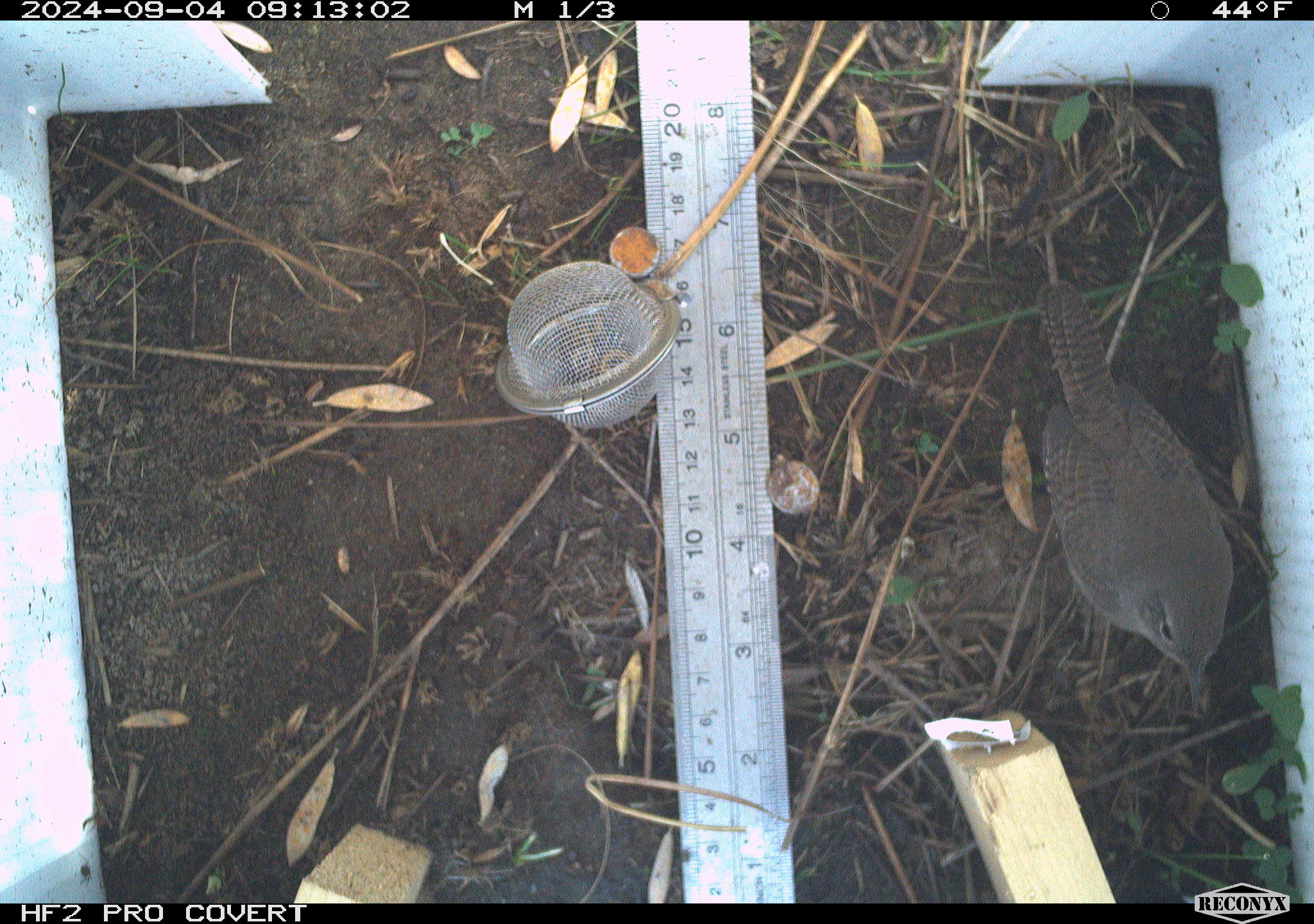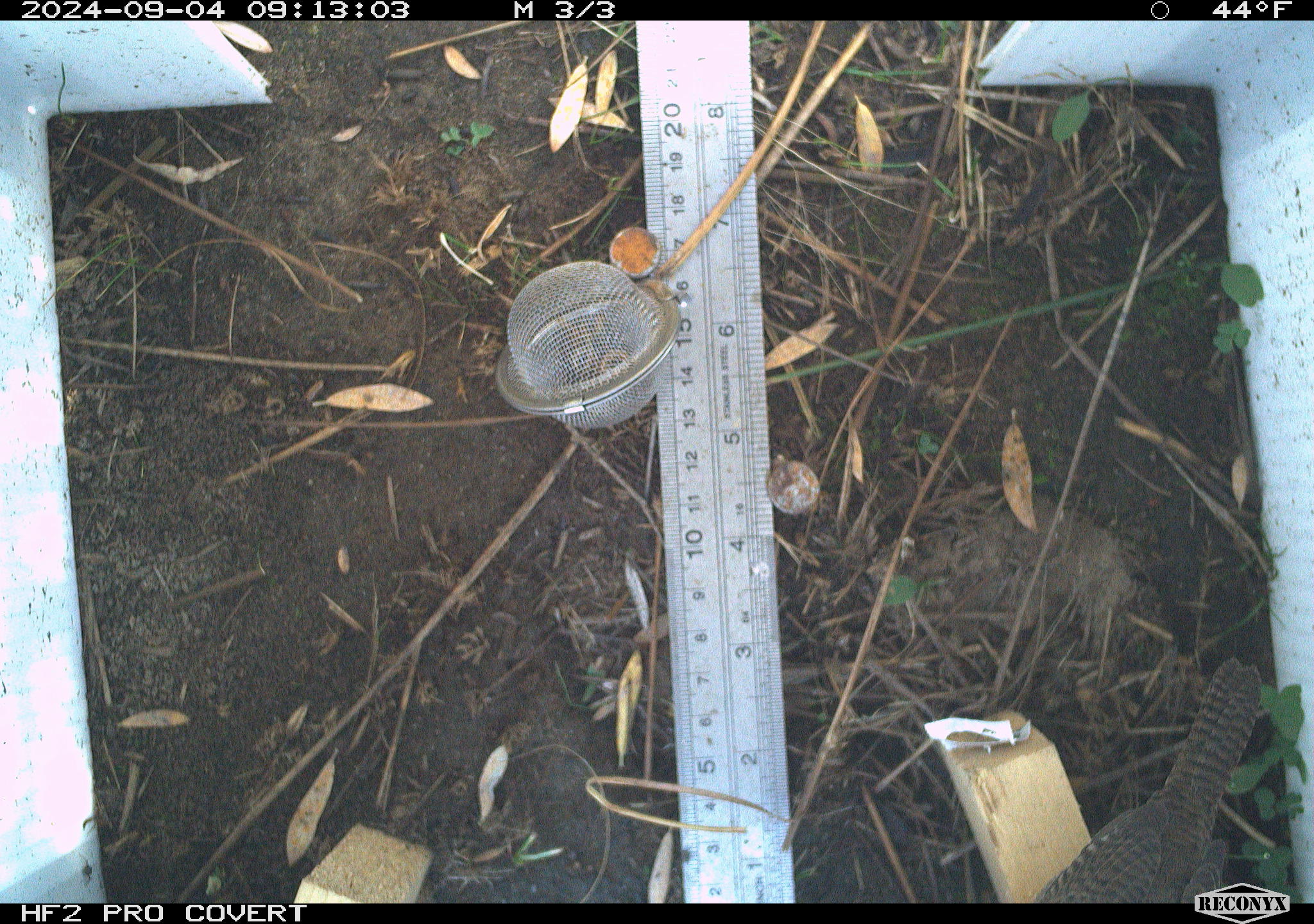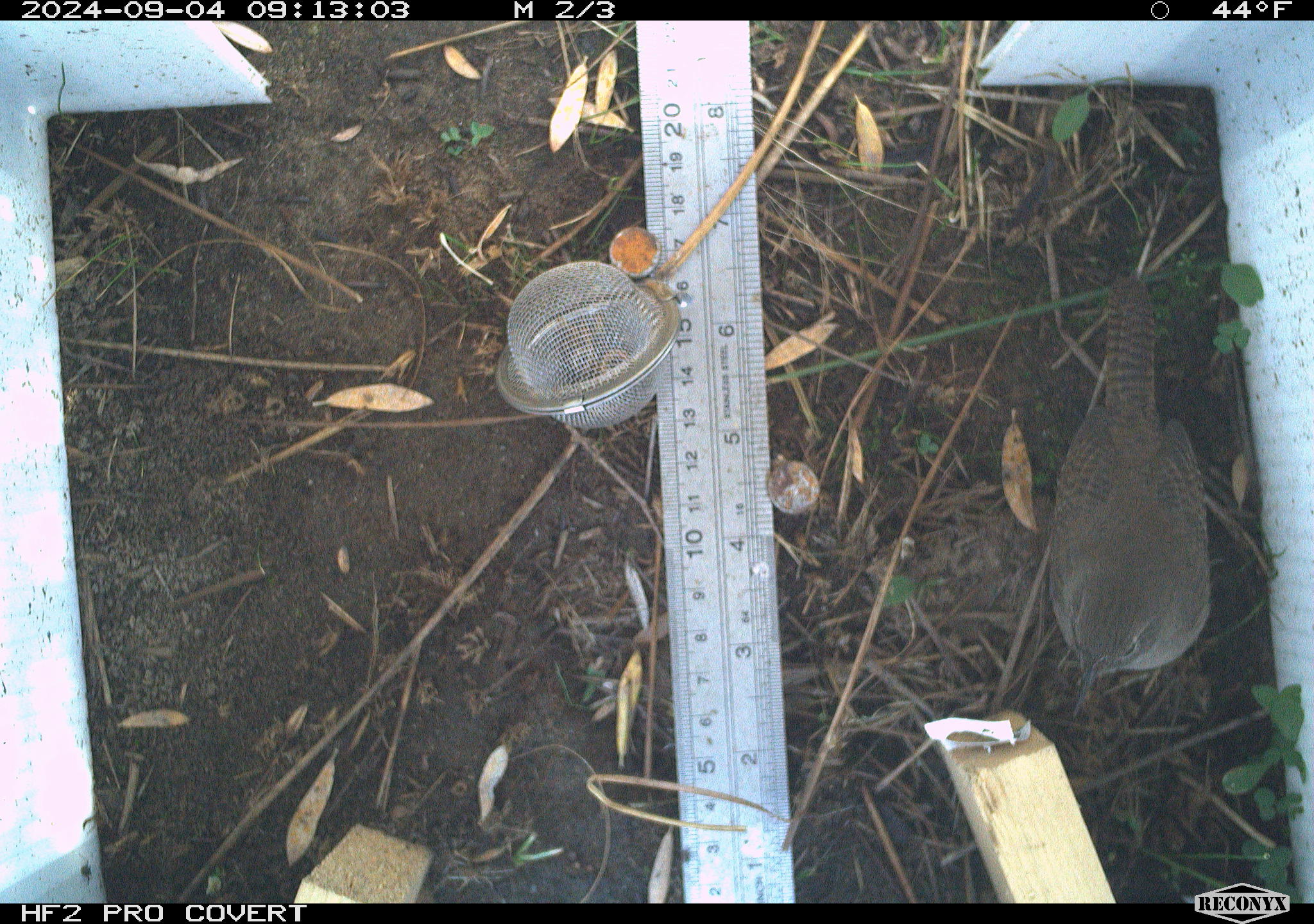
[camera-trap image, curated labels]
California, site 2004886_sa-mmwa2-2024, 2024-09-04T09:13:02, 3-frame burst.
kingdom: Animalia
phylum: Chordata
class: Aves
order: Passeriformes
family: Troglodytidae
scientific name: Troglodytidae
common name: wren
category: troglodytidae family